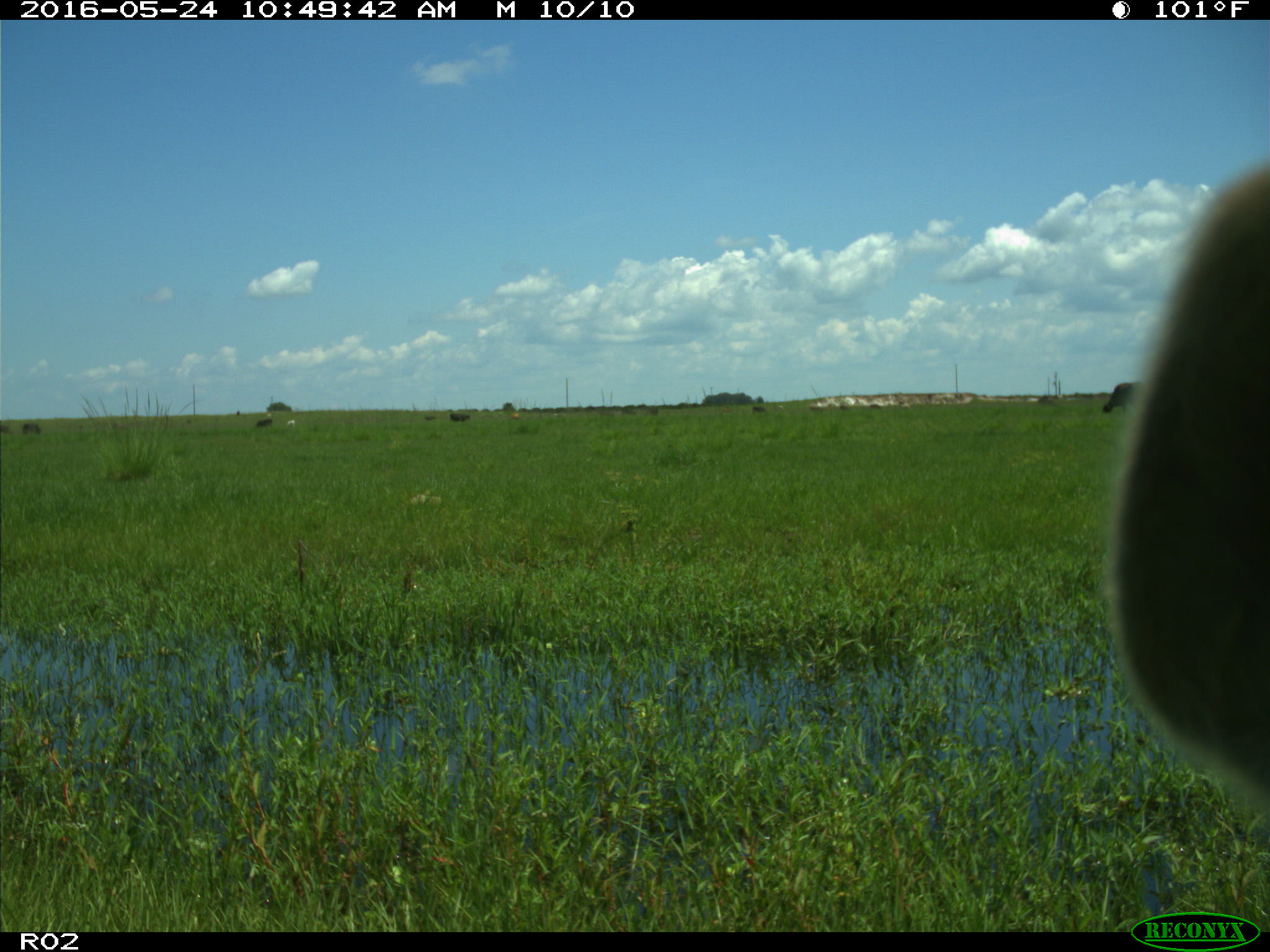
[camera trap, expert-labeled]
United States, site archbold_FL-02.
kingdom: Animalia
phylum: Chordata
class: Mammalia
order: Artiodactyla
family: Bovidae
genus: Bos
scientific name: Bos taurus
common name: domestic cow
Bos taurus (domestic cow).